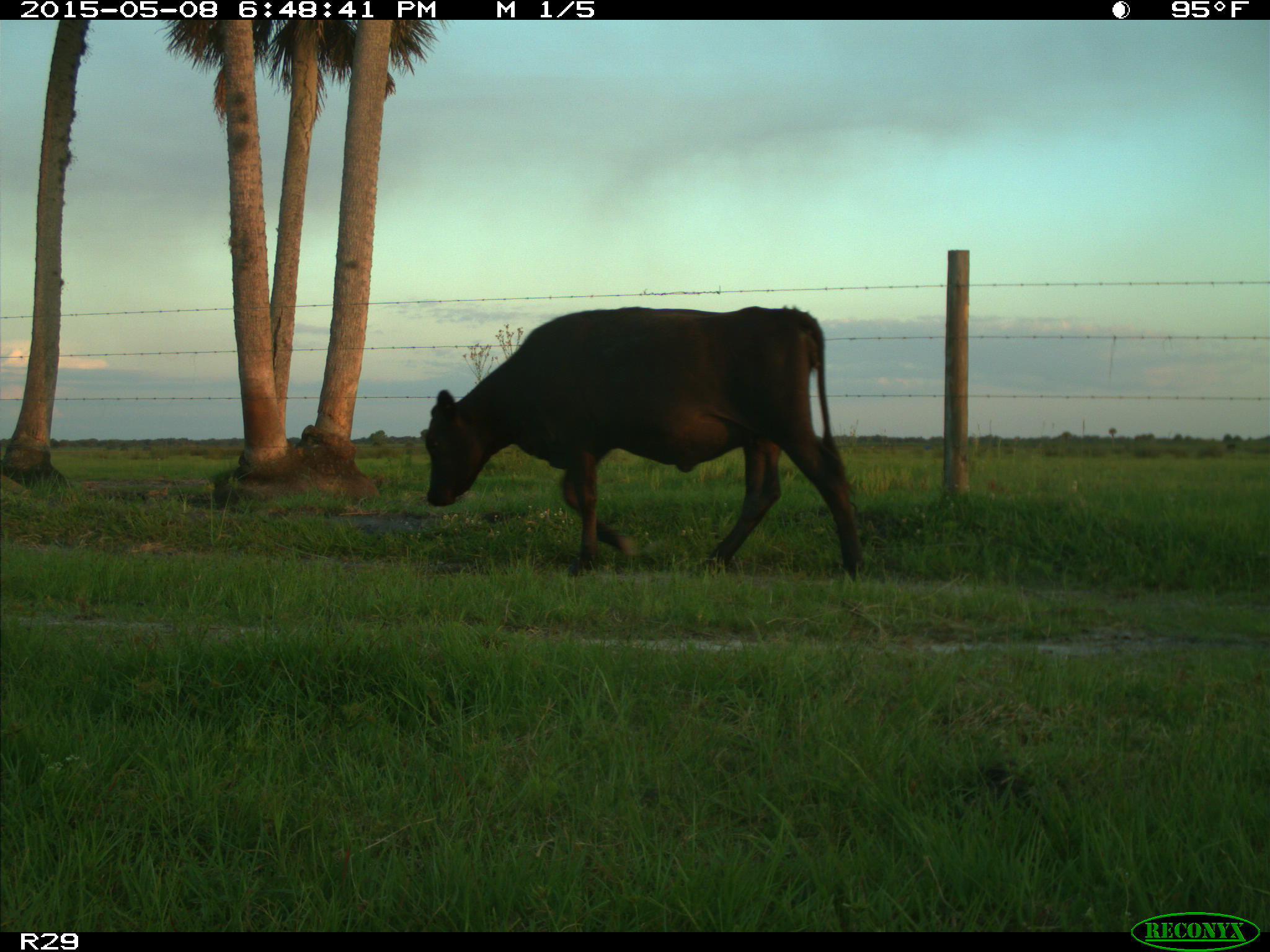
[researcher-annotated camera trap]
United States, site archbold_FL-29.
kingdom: Animalia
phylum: Chordata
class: Mammalia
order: Artiodactyla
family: Bovidae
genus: Bos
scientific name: Bos taurus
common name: domestic cow